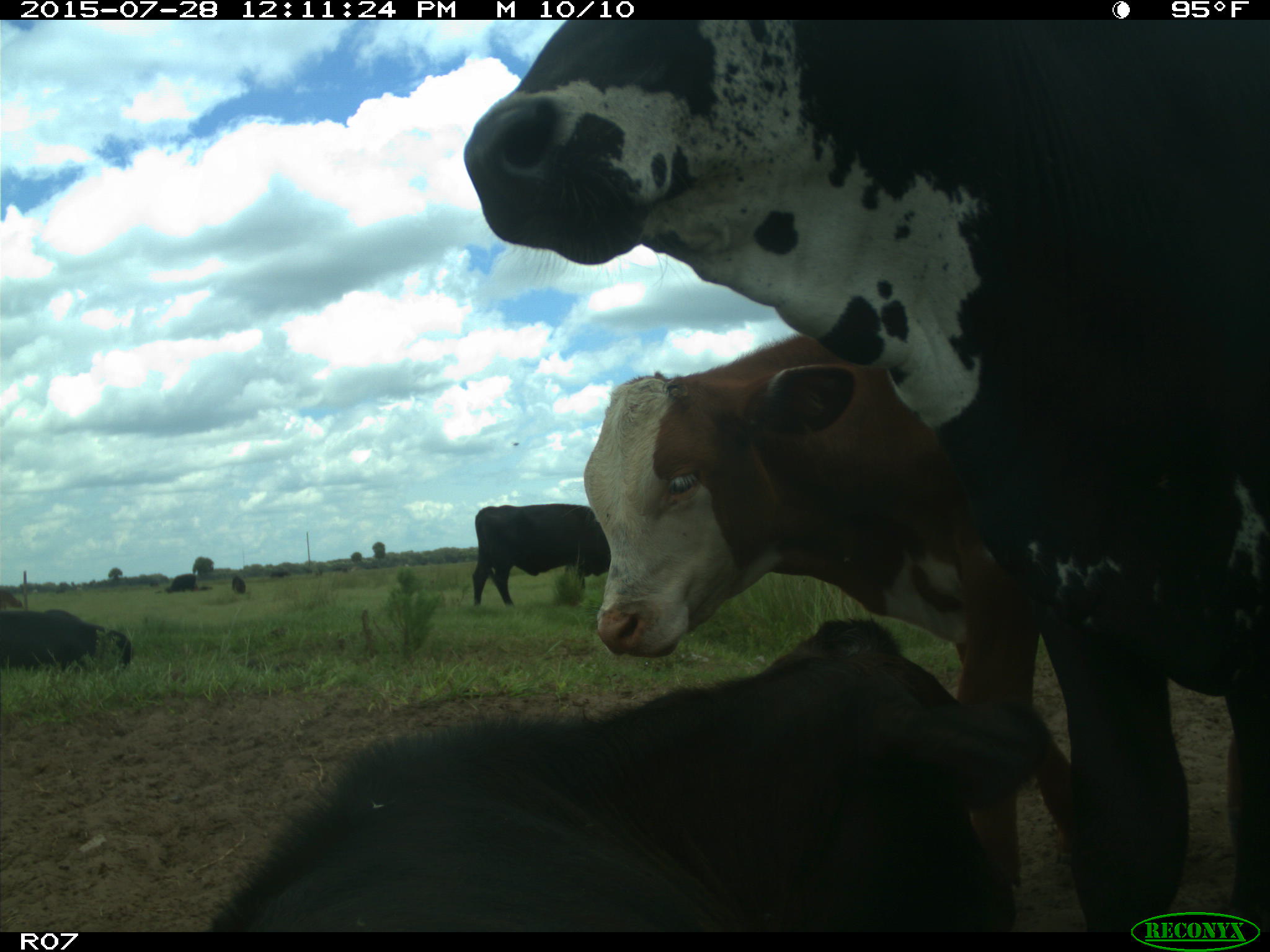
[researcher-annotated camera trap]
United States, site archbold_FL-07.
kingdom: Animalia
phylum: Chordata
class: Mammalia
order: Artiodactyla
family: Bovidae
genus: Bos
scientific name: Bos taurus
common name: domestic cow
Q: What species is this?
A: Bos taurus (domestic cow).